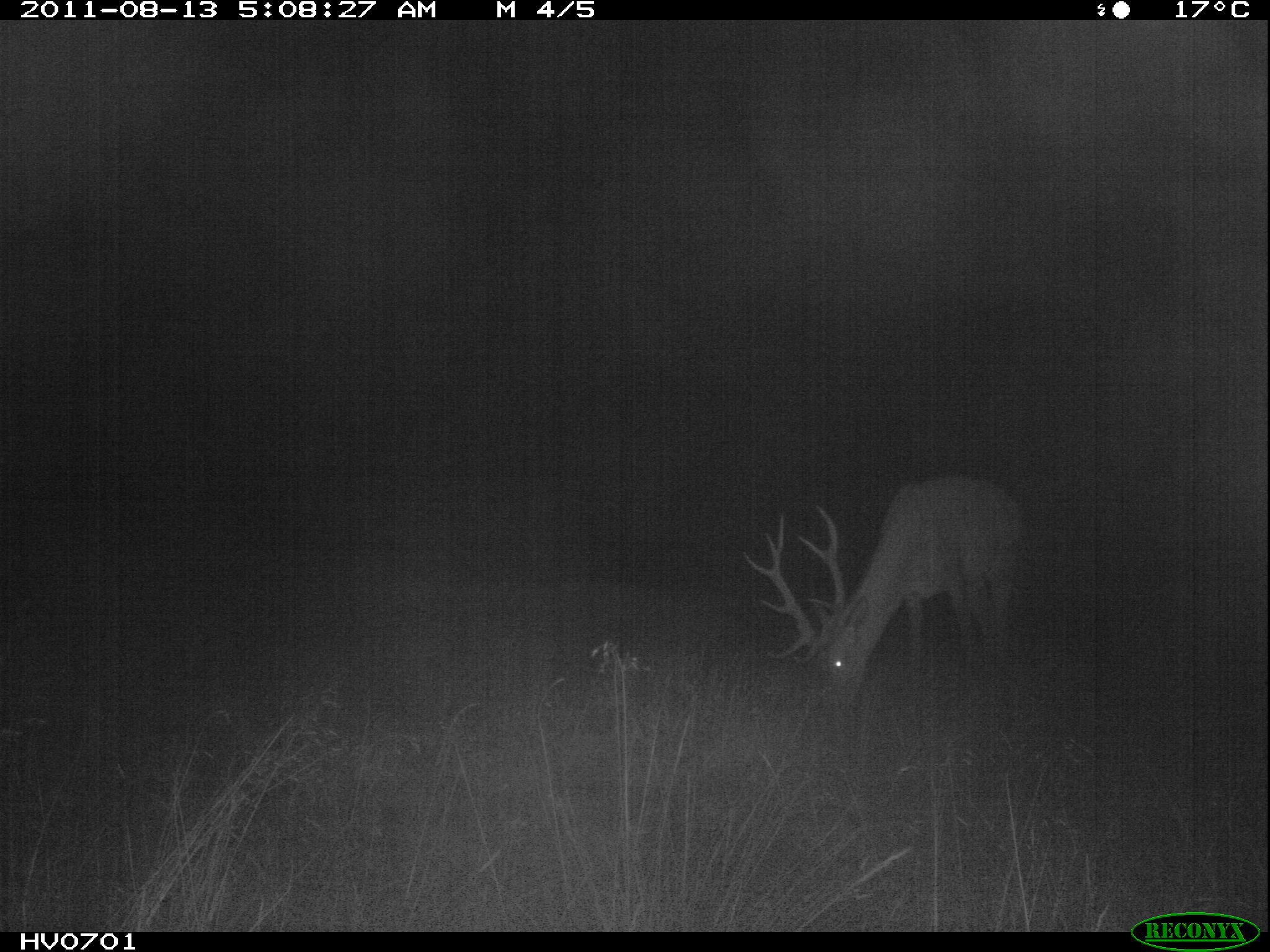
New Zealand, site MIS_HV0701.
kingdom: Animalia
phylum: Chordata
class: Mammalia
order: Artiodactyla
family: Cervidae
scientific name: Cervidae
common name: deer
Deer (Cervidae).